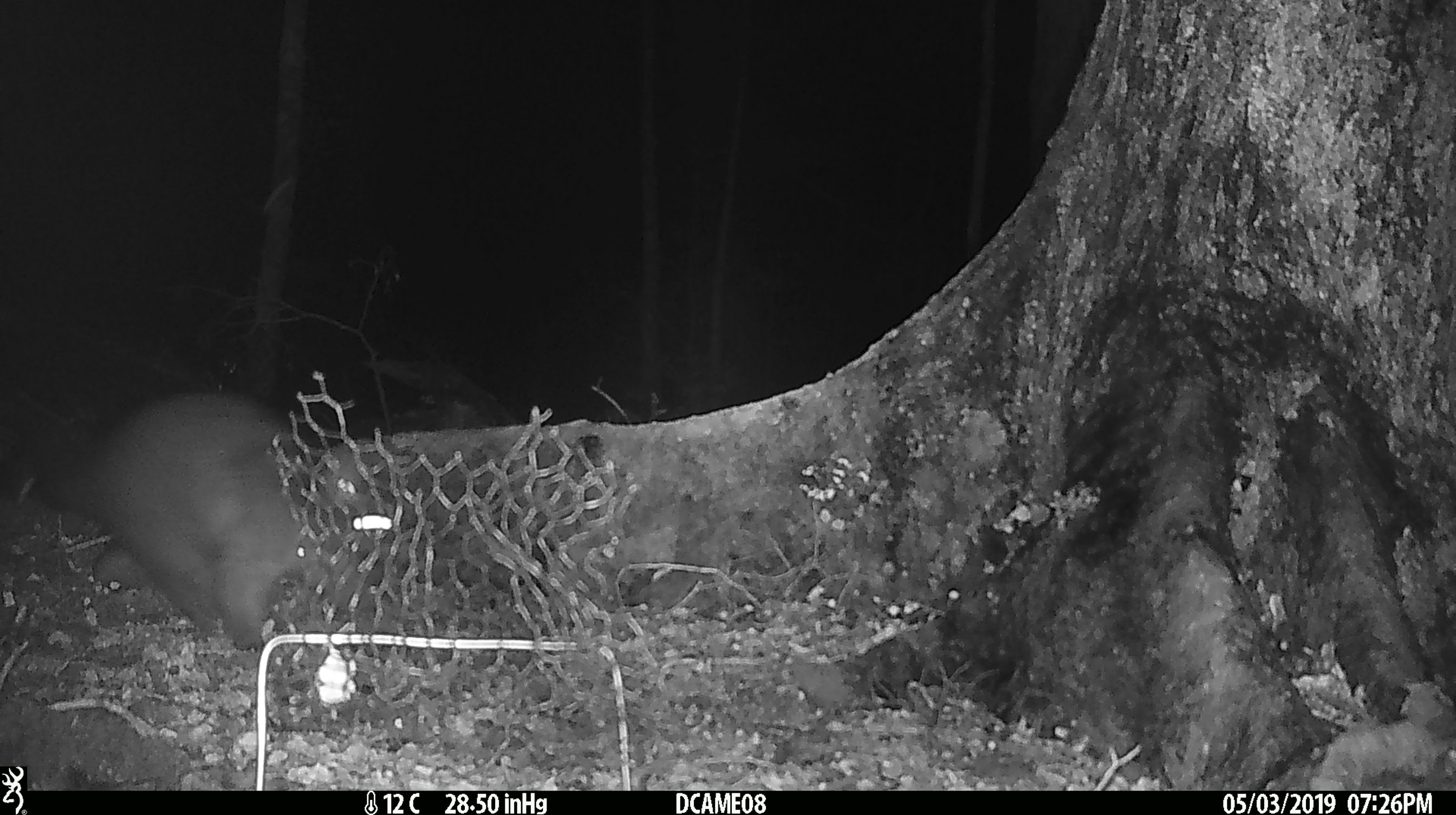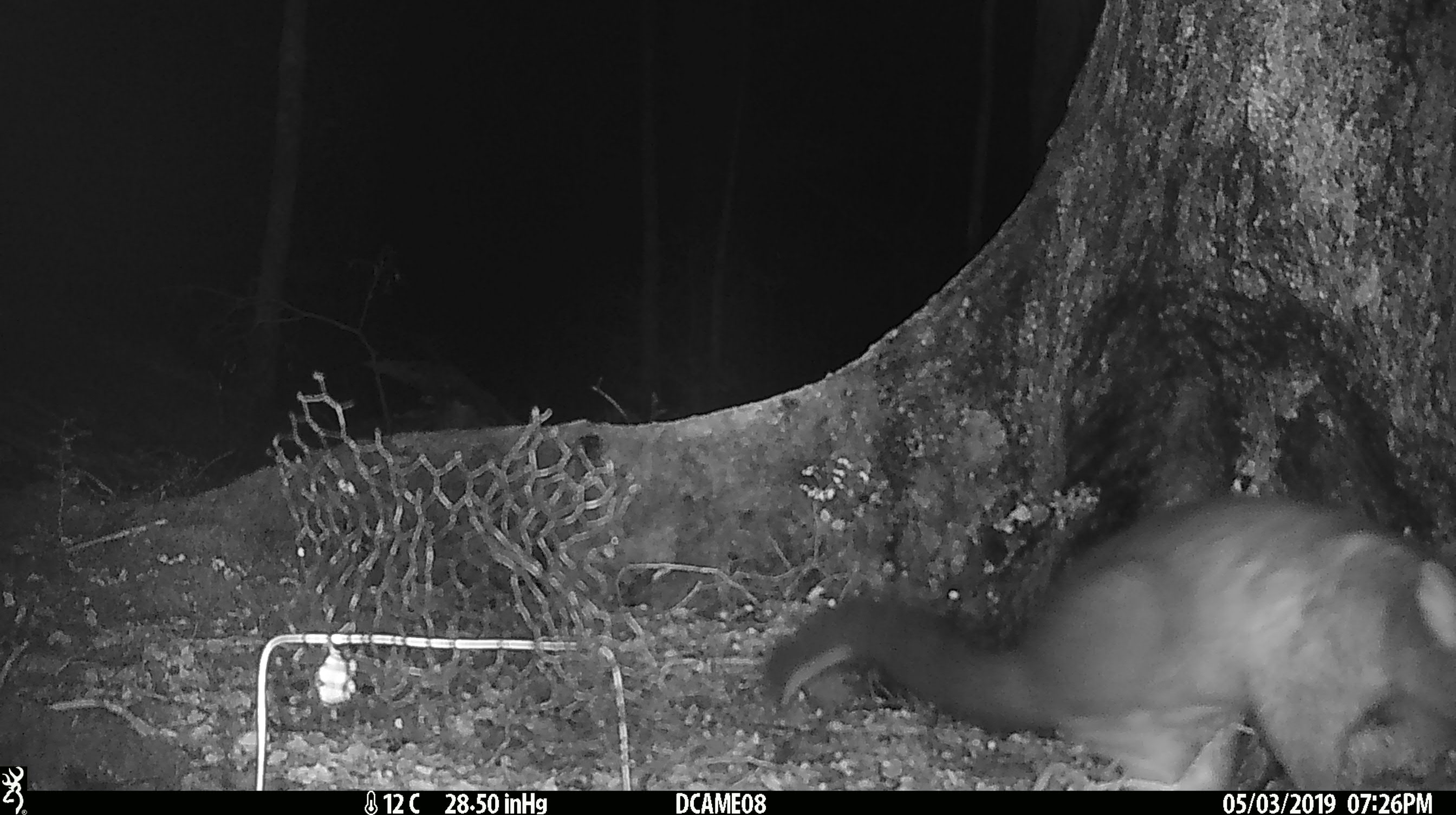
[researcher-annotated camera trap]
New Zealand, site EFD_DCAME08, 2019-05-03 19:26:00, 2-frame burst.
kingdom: Animalia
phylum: Chordata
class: Mammalia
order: Diprotodontia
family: Phalangeridae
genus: Trichosurus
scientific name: Trichosurus vulpecula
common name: common brushtail possum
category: possum